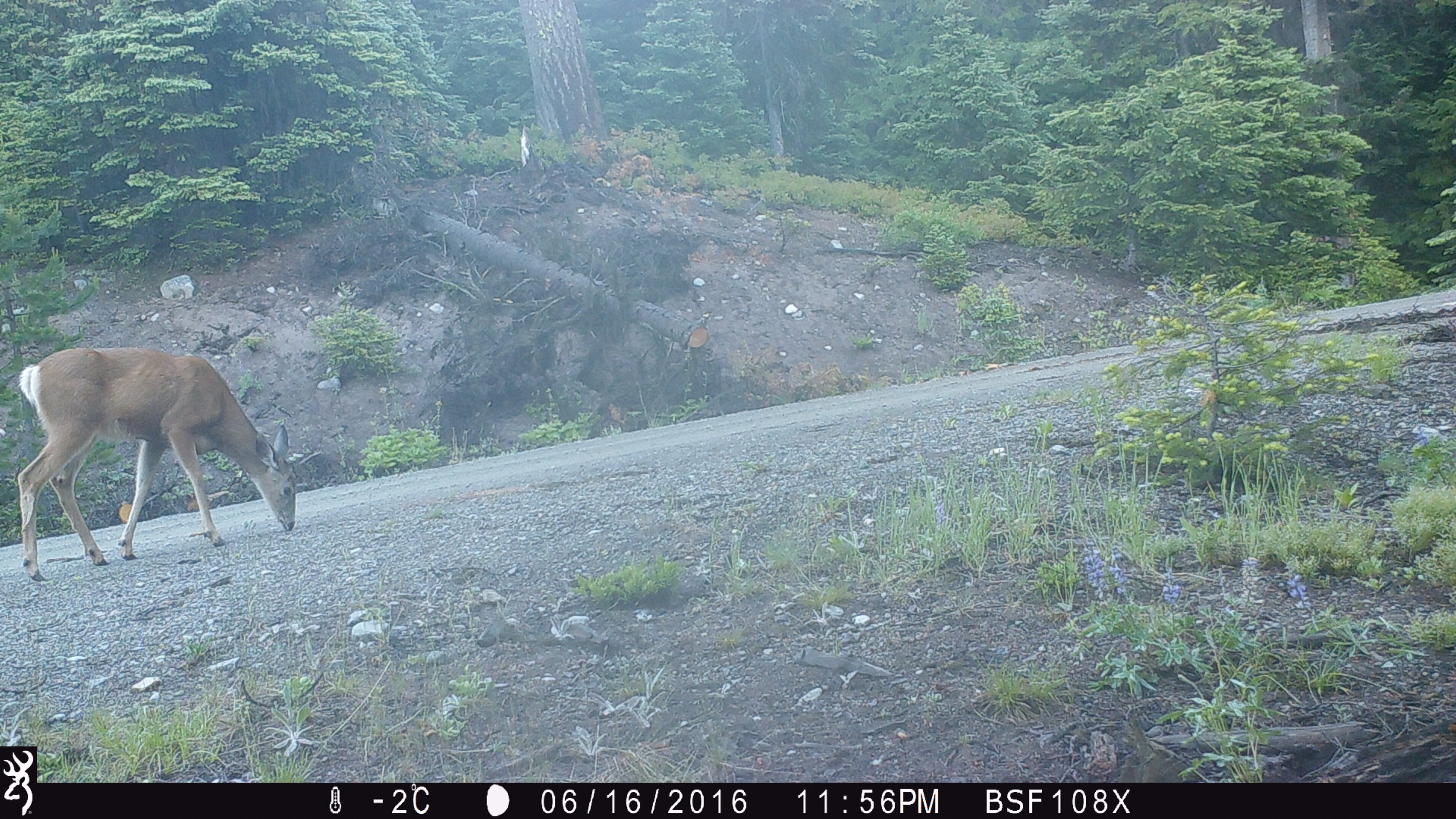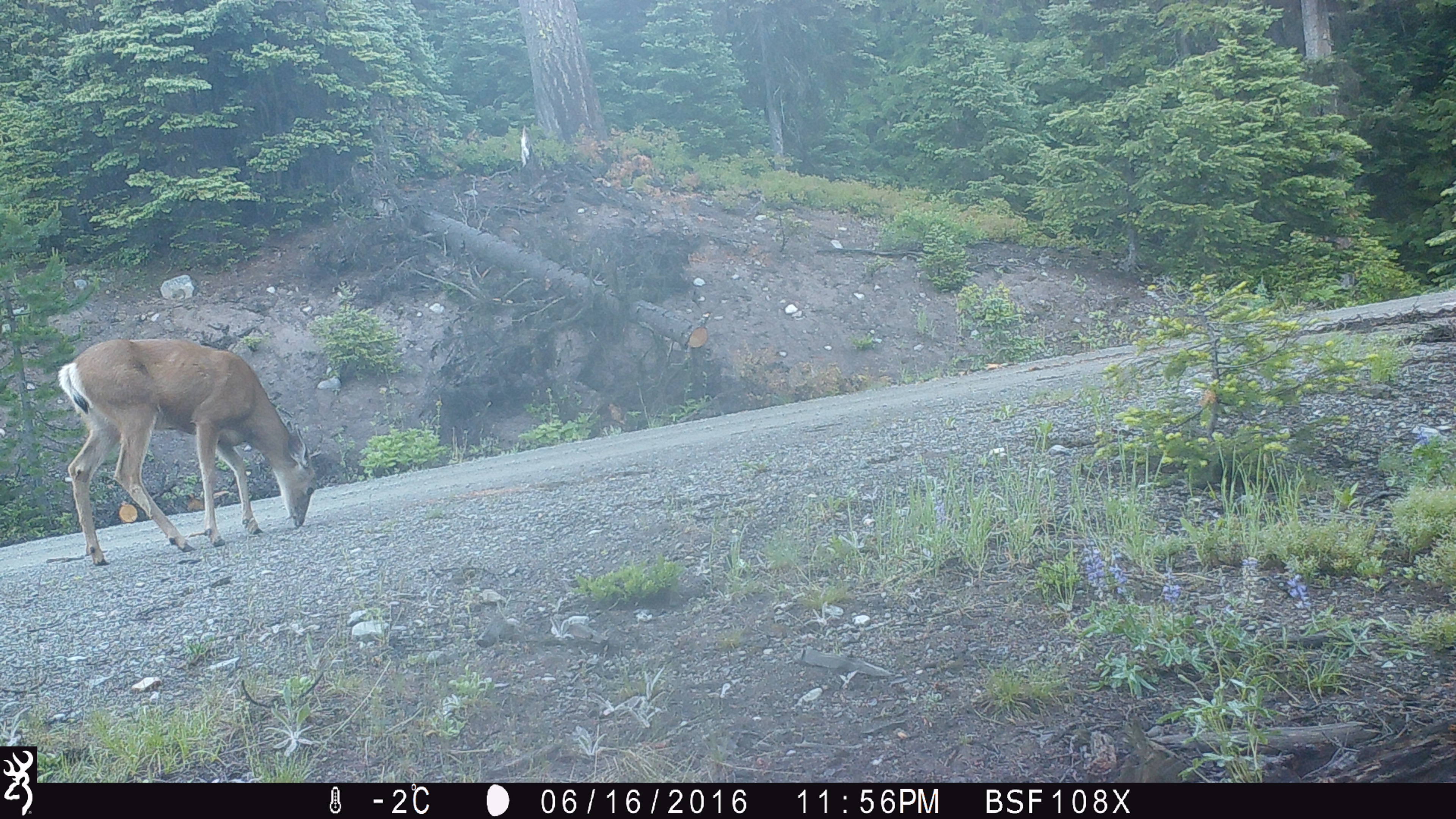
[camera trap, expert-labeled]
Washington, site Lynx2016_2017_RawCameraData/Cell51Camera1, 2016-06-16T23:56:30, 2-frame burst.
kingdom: Animalia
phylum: Chordata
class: Mammalia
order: Artiodactyla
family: Cervidae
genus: Odocoileus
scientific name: Odocoileus hemionus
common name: mule deer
Odocoileus hemionus (mule deer). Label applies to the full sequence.